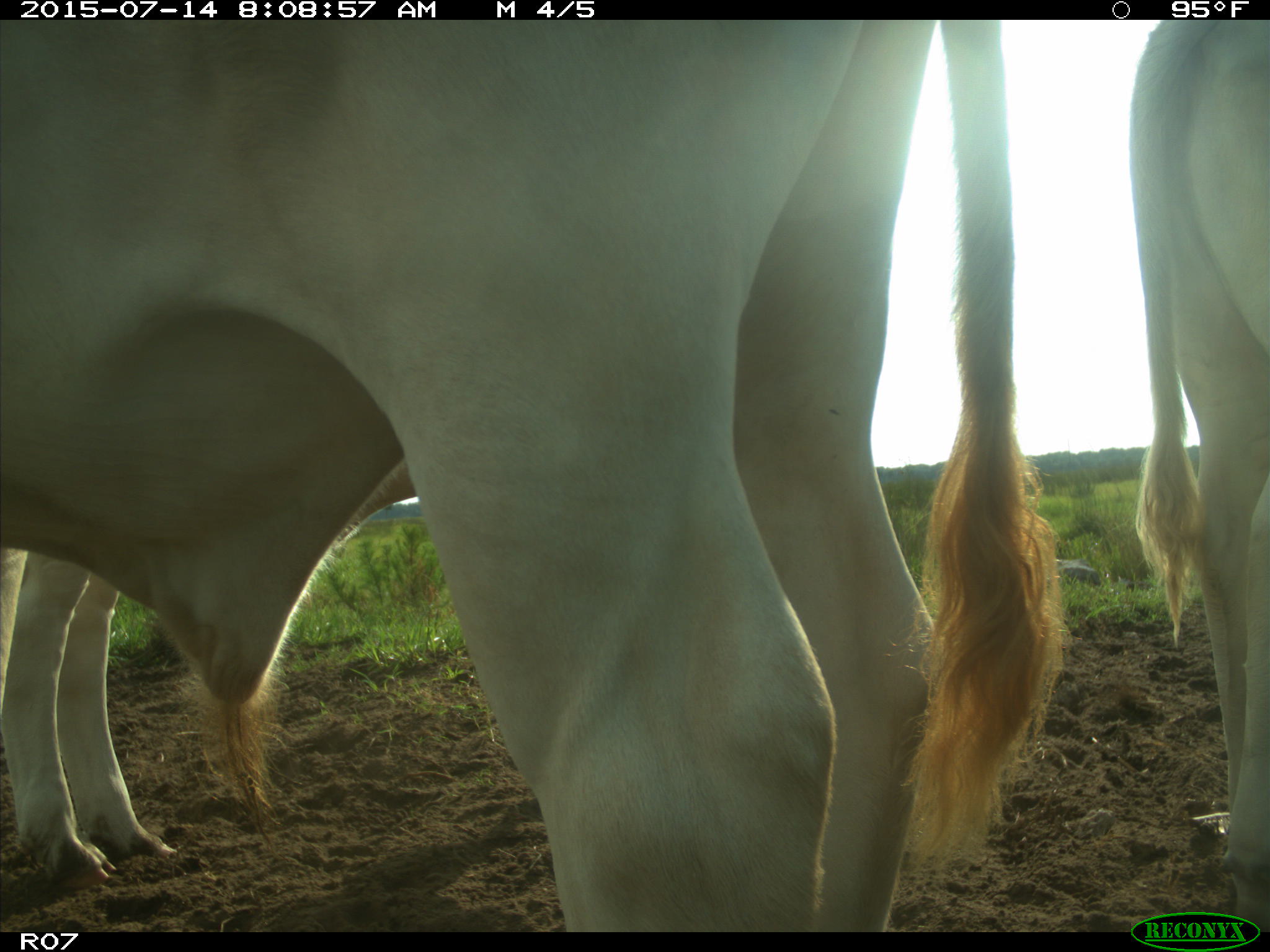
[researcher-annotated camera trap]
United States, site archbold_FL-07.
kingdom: Animalia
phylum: Chordata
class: Mammalia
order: Artiodactyla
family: Bovidae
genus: Bos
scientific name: Bos taurus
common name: domestic cow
Bos taurus (domestic cow).